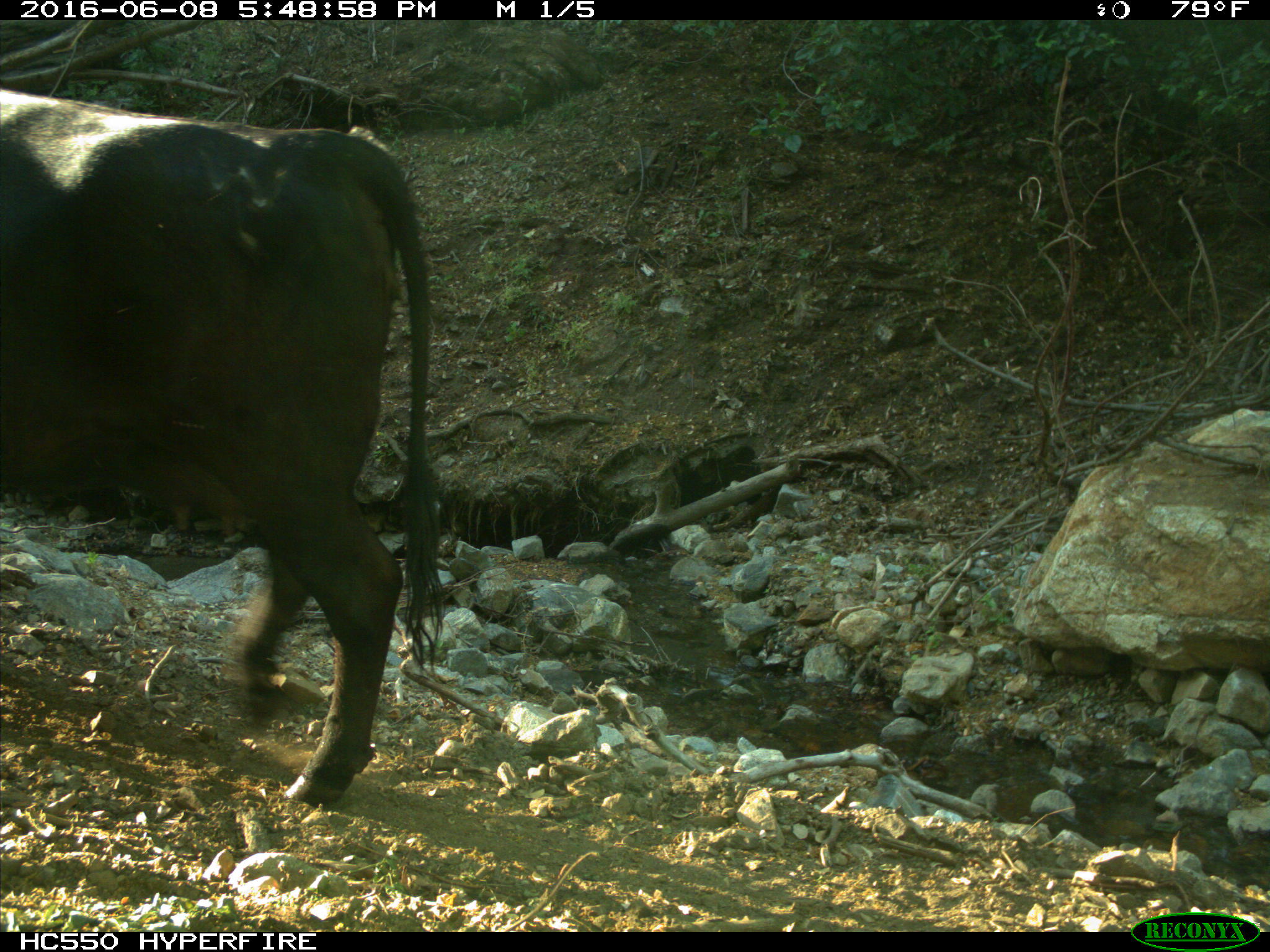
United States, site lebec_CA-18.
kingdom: Animalia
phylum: Chordata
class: Mammalia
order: Artiodactyla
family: Bovidae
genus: Bos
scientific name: Bos taurus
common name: domestic cow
Bos taurus (domestic cow).